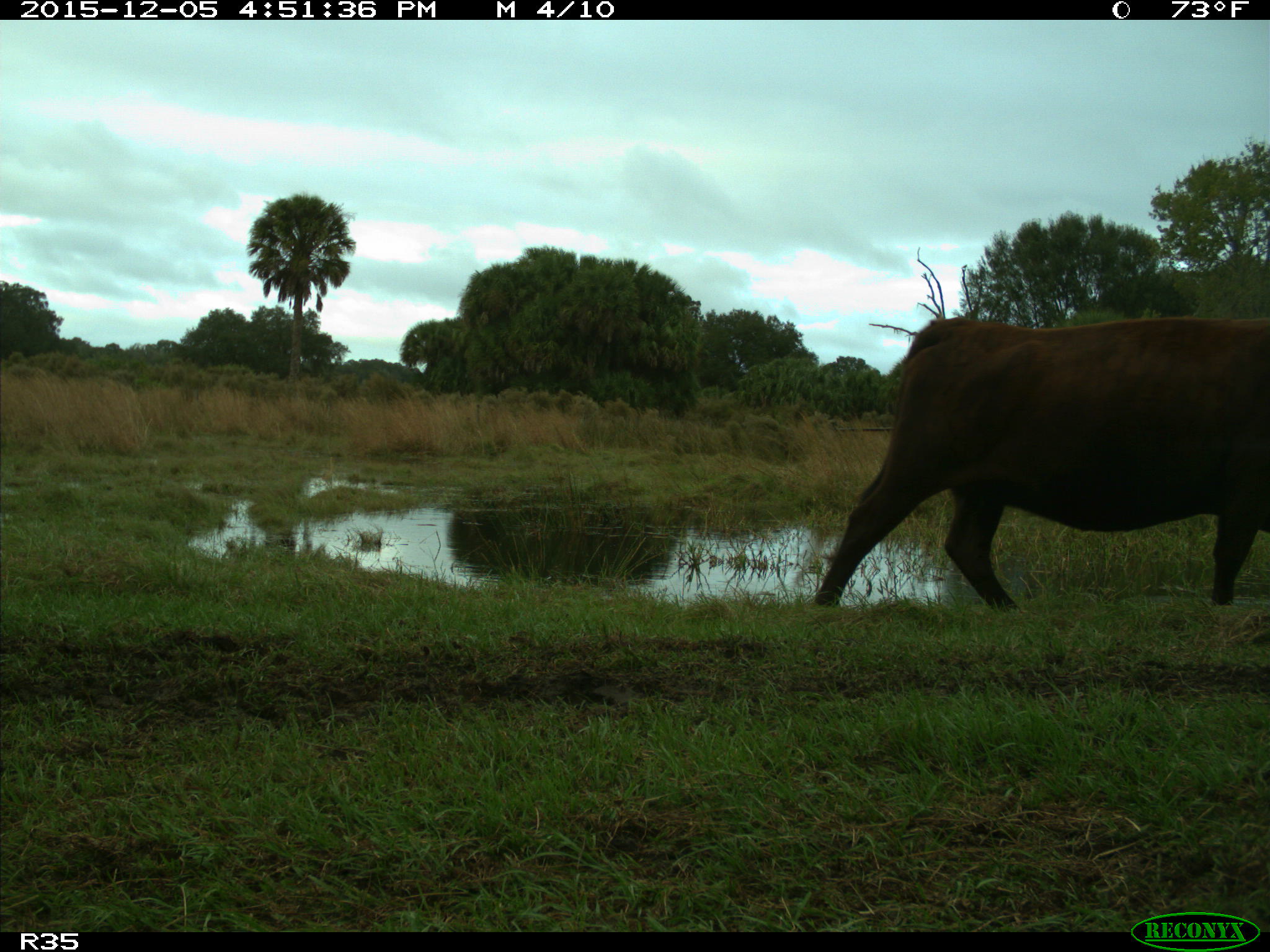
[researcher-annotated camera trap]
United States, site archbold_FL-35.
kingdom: Animalia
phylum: Chordata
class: Mammalia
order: Artiodactyla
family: Bovidae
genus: Bos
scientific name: Bos taurus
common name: domestic cow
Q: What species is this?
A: Bos taurus (domestic cow).